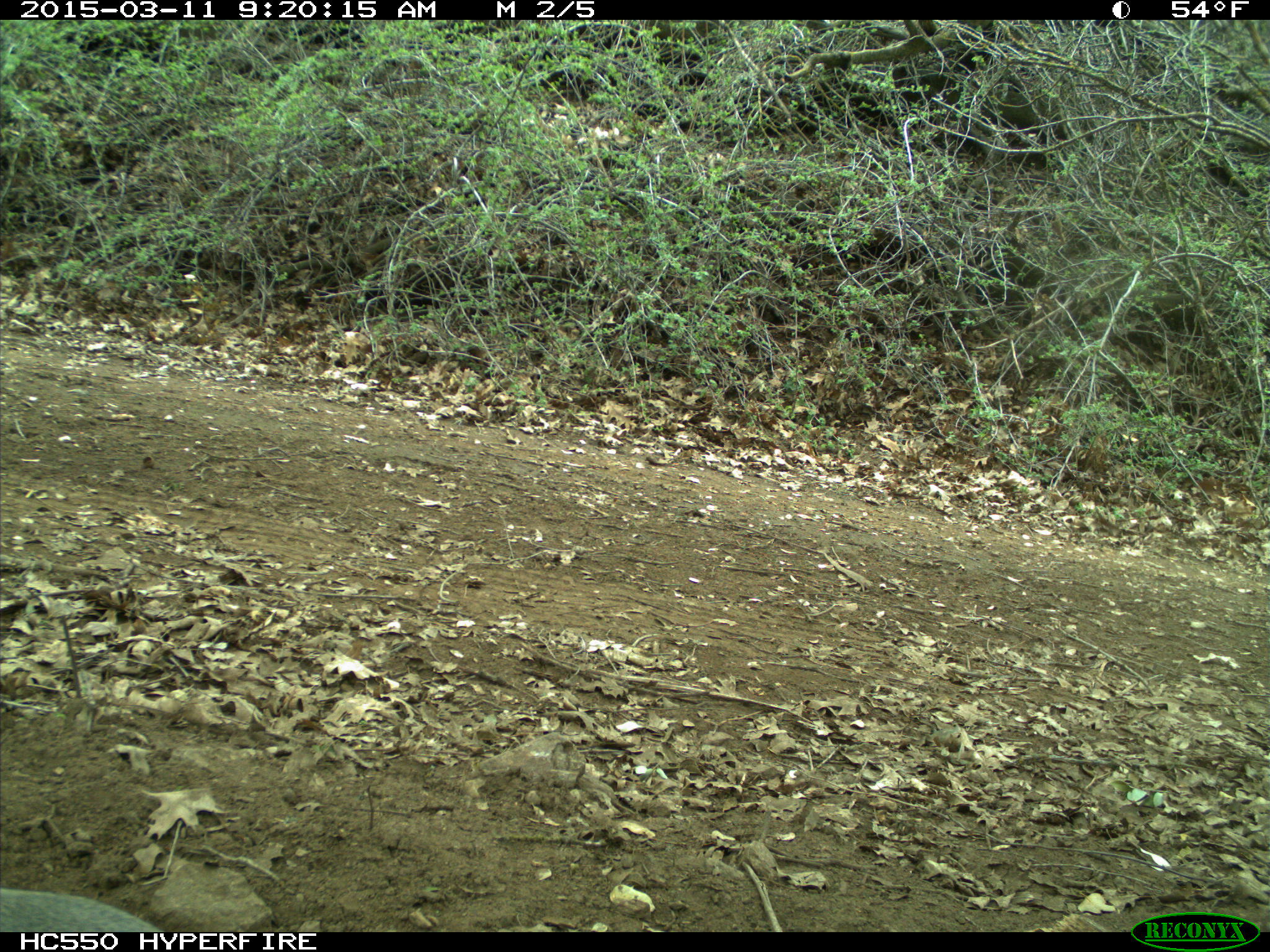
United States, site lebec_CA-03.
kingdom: Animalia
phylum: Chordata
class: Mammalia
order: Rodentia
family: Sciuridae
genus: Sciurus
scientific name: Sciurus carolinensis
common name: eastern gray squirrel